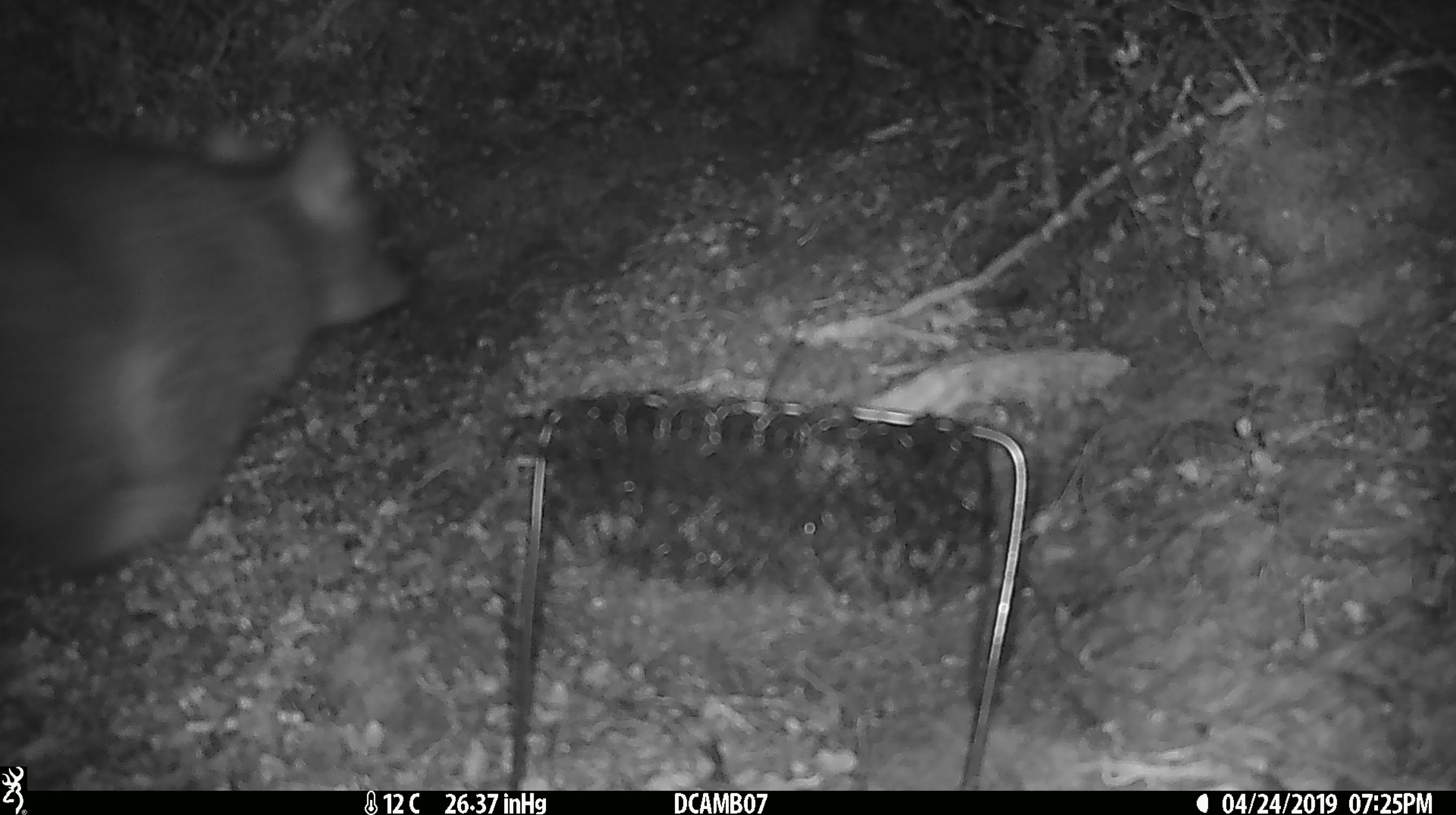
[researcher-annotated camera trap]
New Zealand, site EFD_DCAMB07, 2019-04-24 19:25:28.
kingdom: Animalia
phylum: Chordata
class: Mammalia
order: Diprotodontia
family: Phalangeridae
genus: Trichosurus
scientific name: Trichosurus vulpecula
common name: common brushtail possum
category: possum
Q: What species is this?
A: Possum (common brushtail possum) (Trichosurus vulpecula).